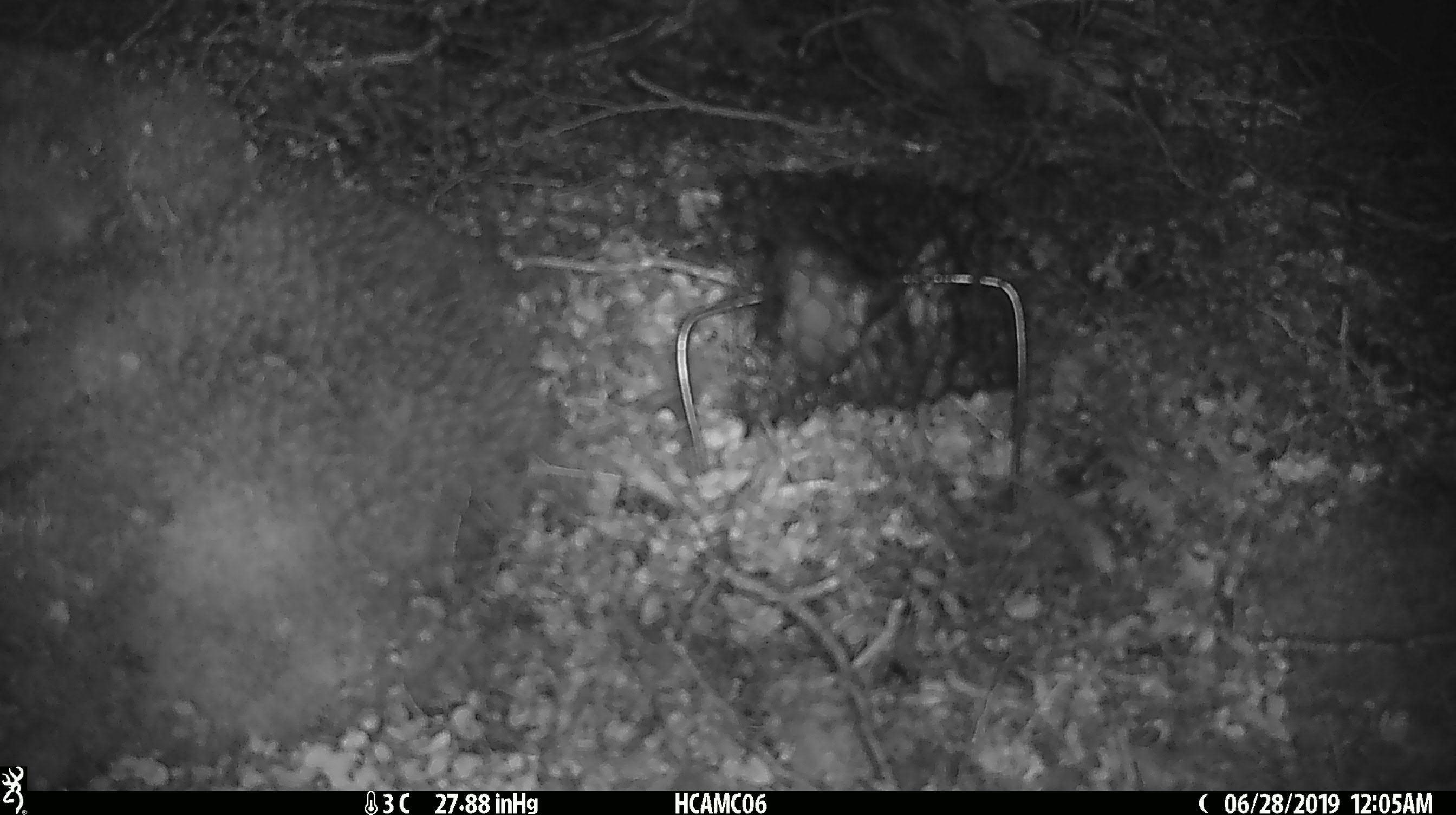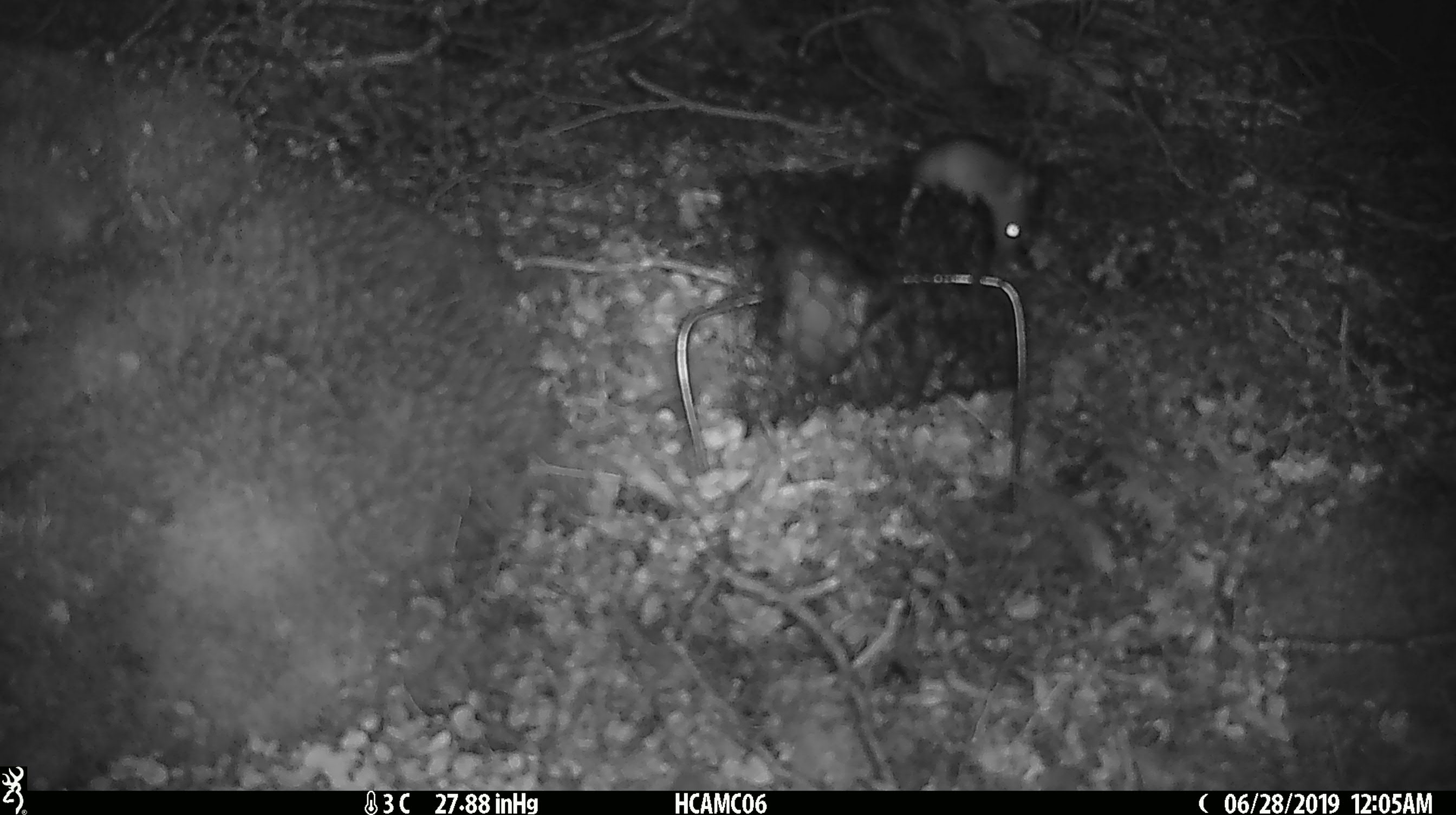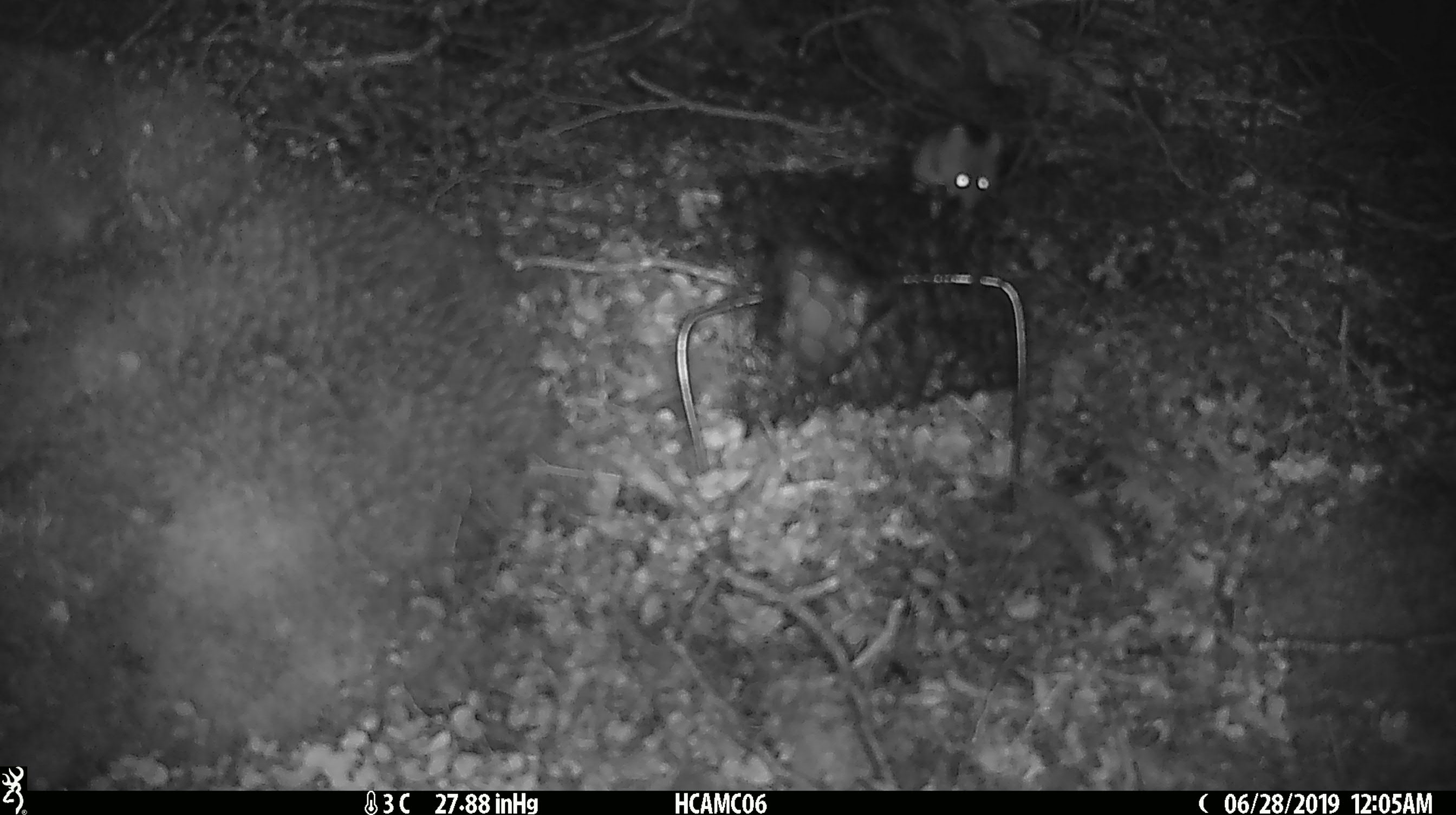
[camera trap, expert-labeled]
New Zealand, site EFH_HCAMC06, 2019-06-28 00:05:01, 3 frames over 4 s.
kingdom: Animalia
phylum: Chordata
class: Mammalia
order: Rodentia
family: Muridae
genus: Mus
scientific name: Mus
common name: mouse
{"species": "mouse (Mus)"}